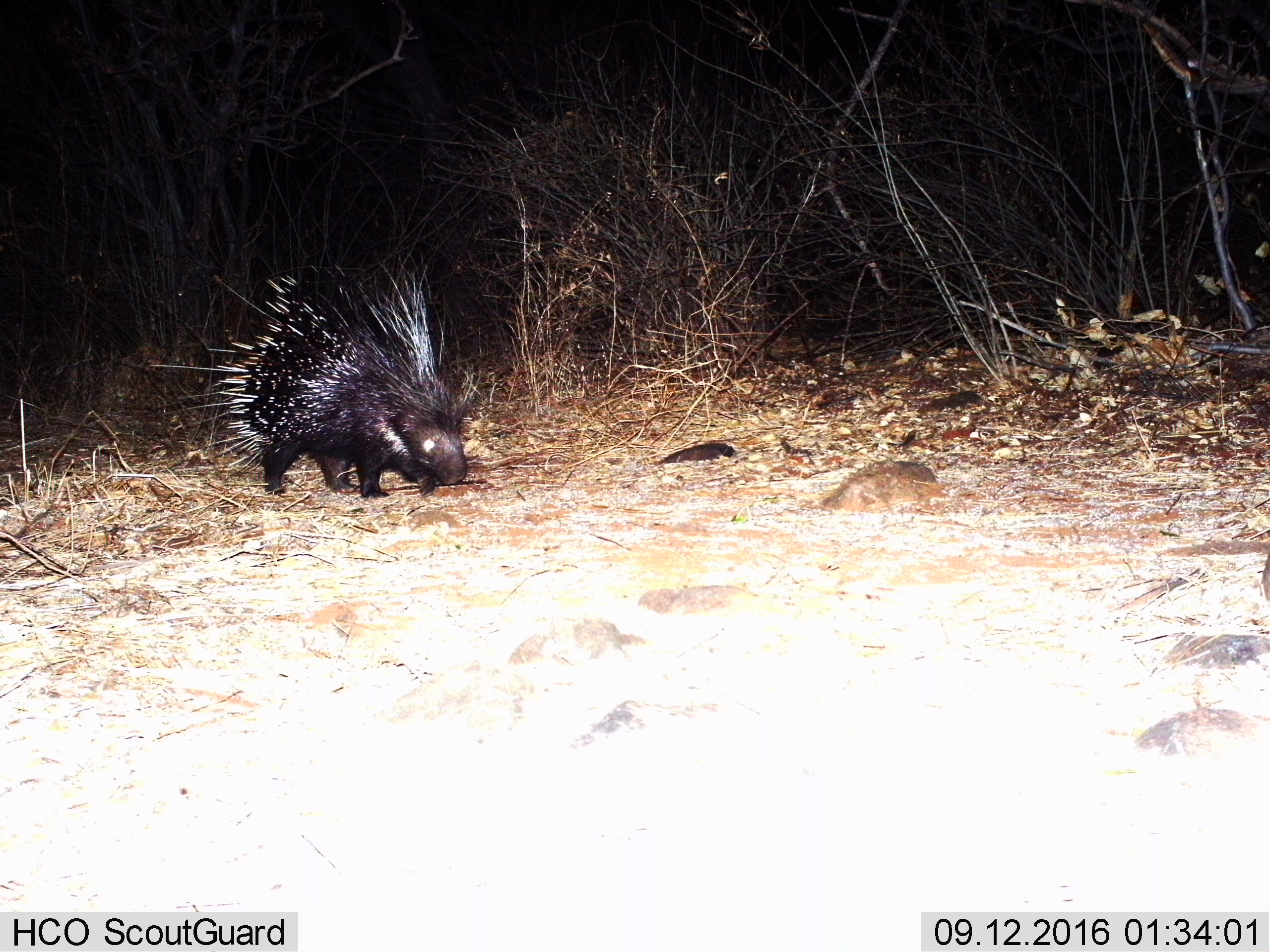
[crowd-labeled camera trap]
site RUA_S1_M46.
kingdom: Animalia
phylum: Chordata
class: Mammalia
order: Rodentia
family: Hystricidae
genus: Hystrix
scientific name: Hystrix cristata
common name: crested porcupine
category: porcupine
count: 1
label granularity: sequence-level